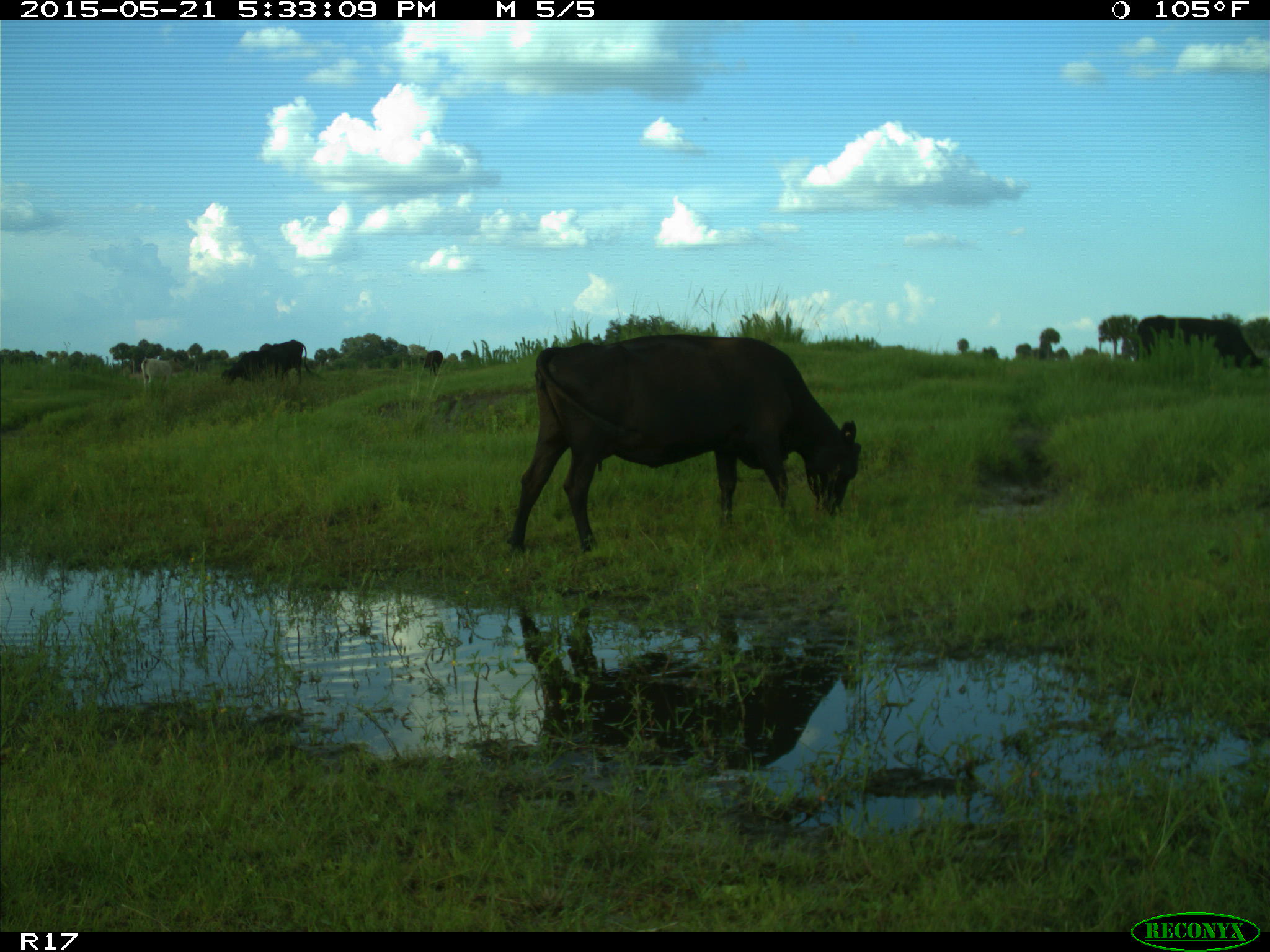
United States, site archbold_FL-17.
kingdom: Animalia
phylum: Chordata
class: Mammalia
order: Artiodactyla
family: Bovidae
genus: Bos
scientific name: Bos taurus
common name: domestic cow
Bos taurus (domestic cow).